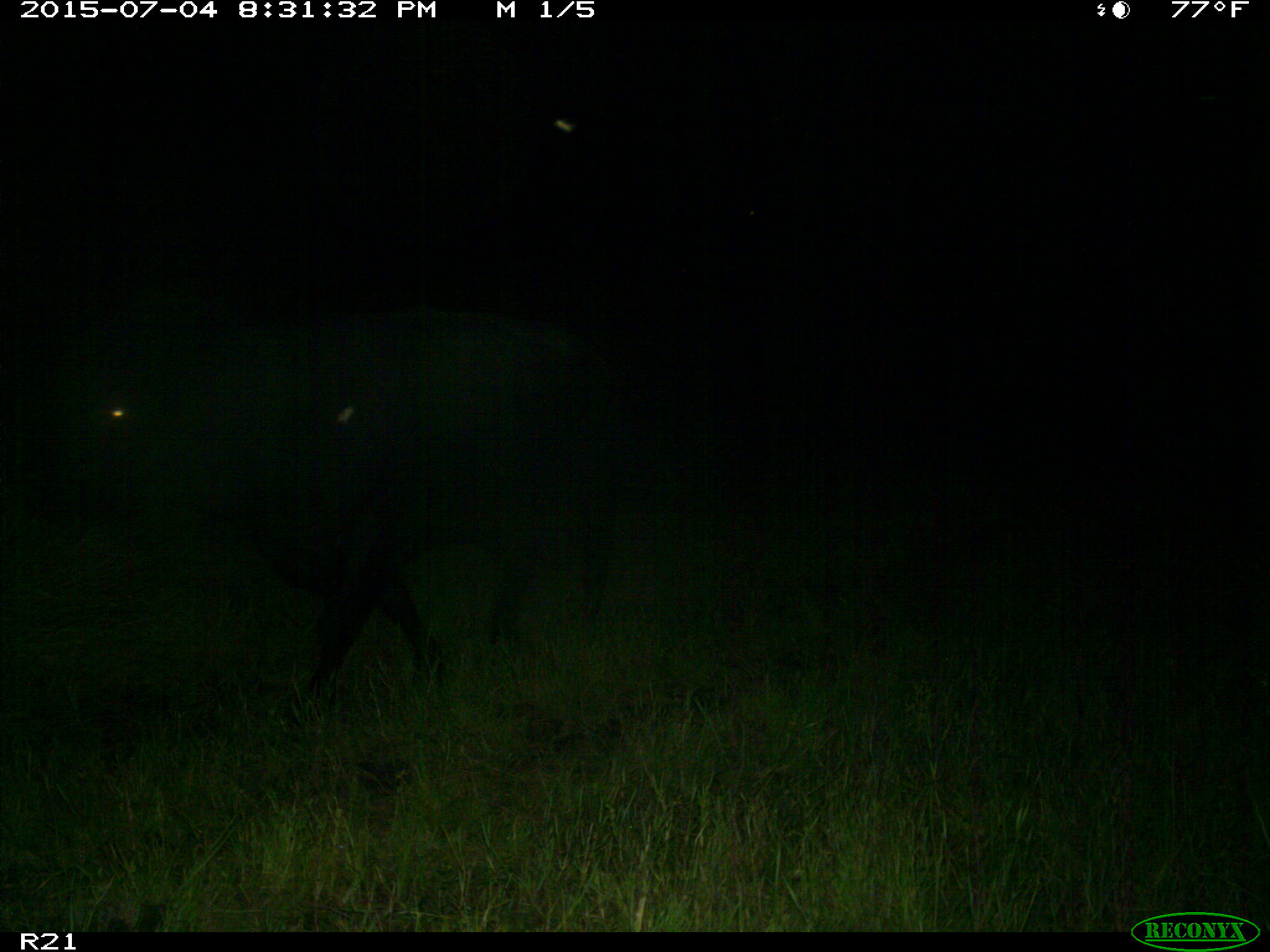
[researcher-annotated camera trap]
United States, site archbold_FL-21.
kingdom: Animalia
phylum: Chordata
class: Mammalia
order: Artiodactyla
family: Bovidae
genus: Bos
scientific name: Bos taurus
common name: domestic cow